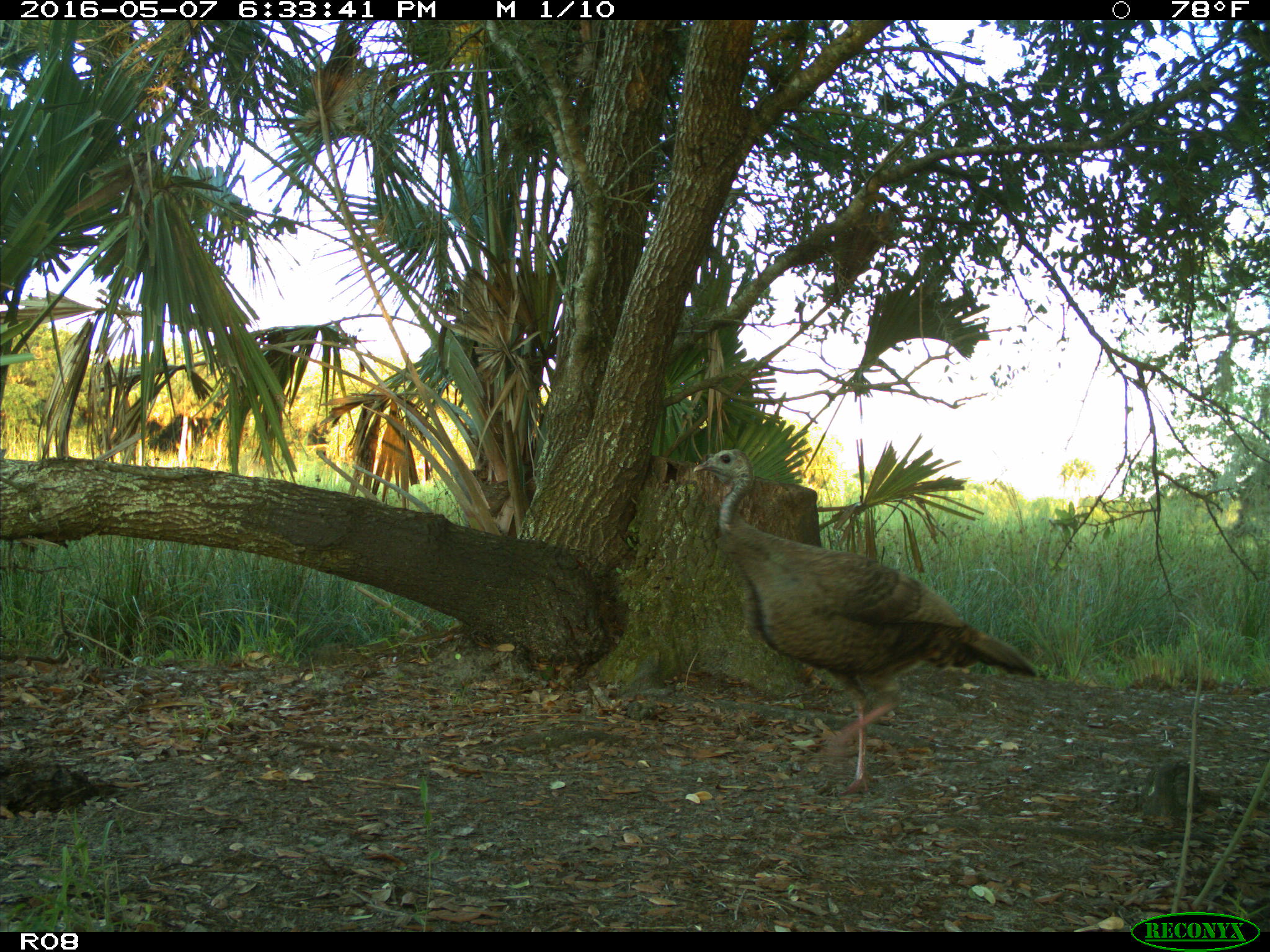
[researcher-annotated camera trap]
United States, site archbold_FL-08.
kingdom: Animalia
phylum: Chordata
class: Aves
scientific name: Aves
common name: birds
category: unidentified bird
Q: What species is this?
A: Unidentified bird (birds) (Aves).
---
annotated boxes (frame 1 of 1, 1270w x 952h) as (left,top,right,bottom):
animal: (691,446,1039,799)